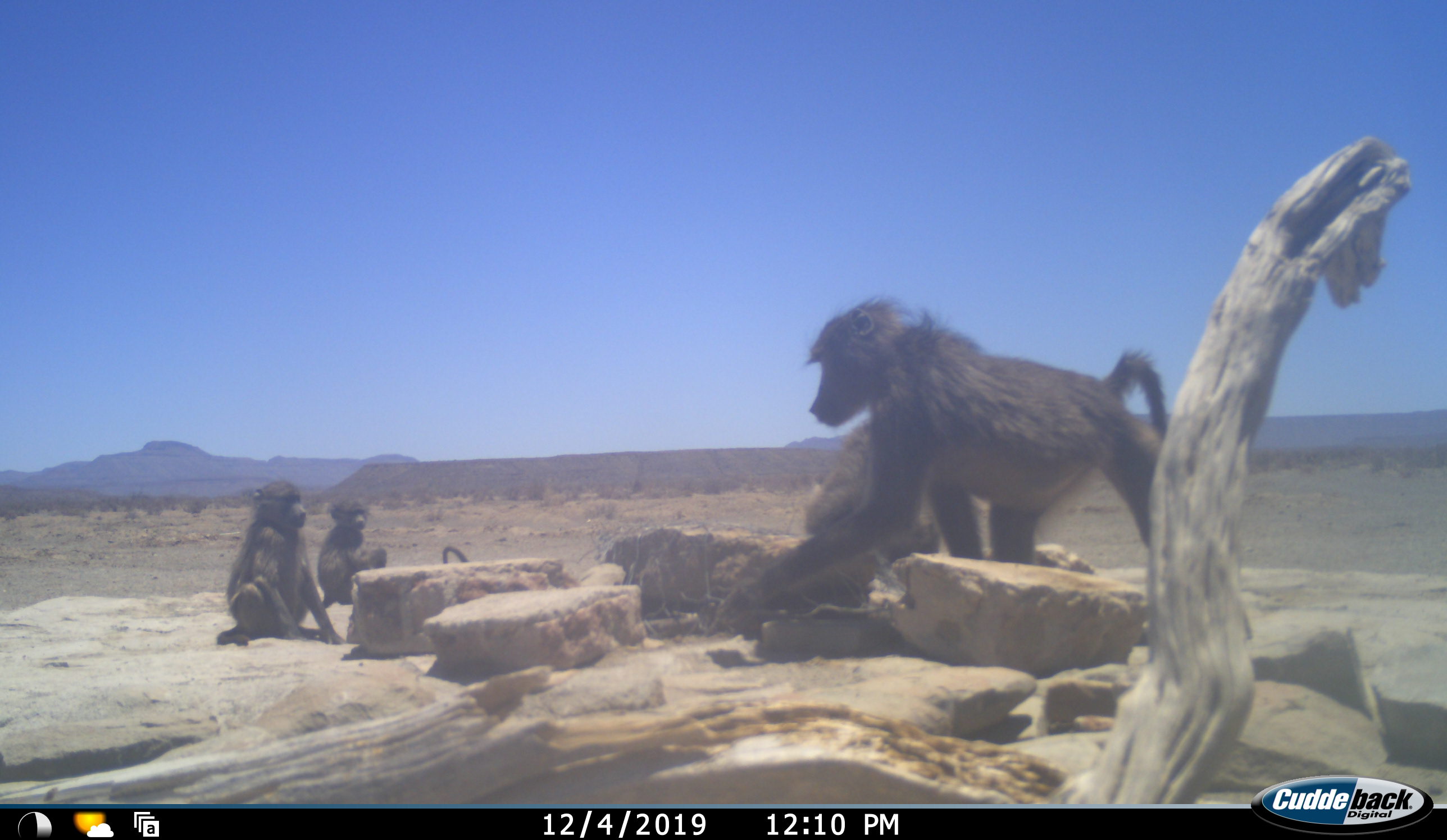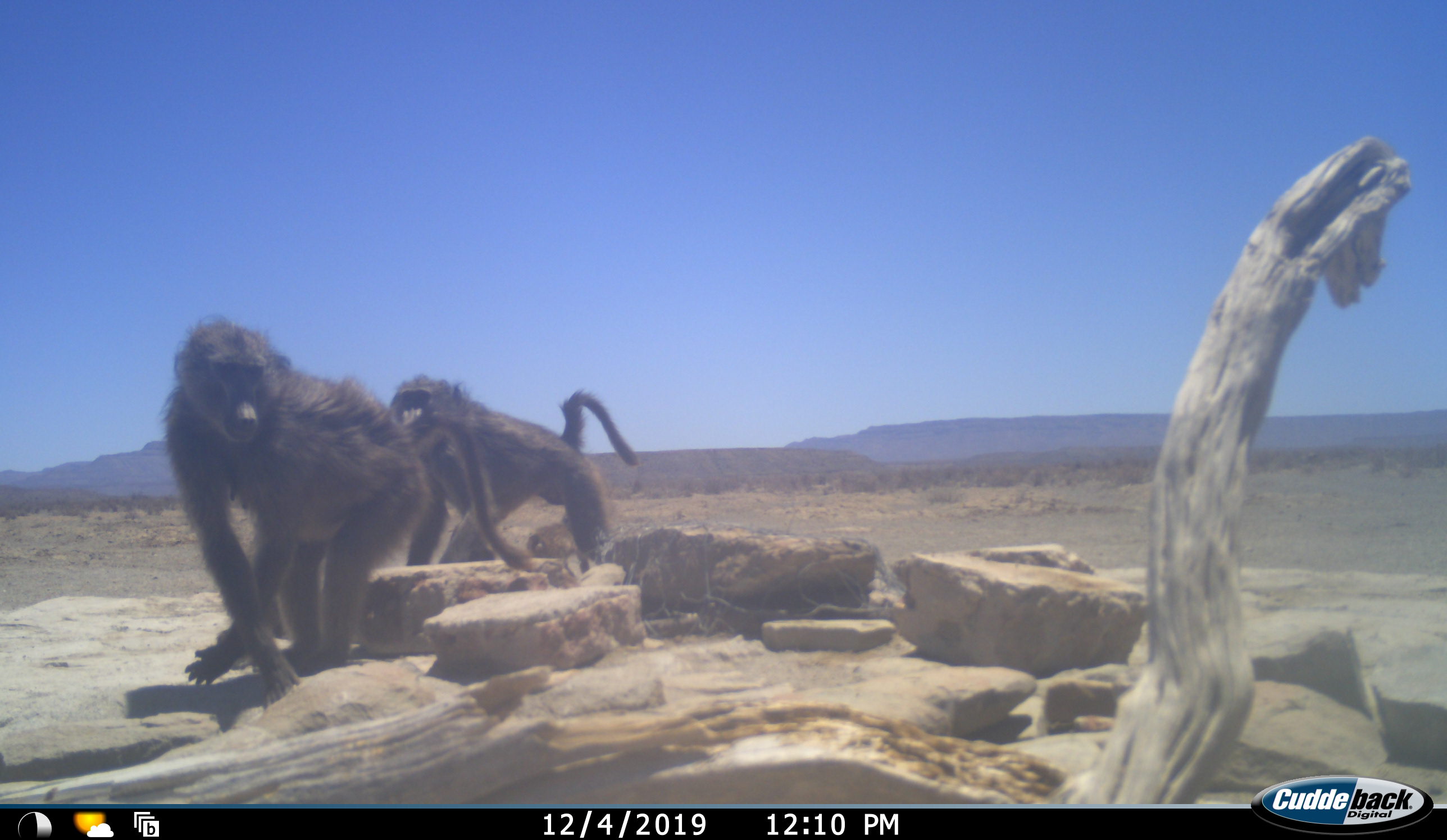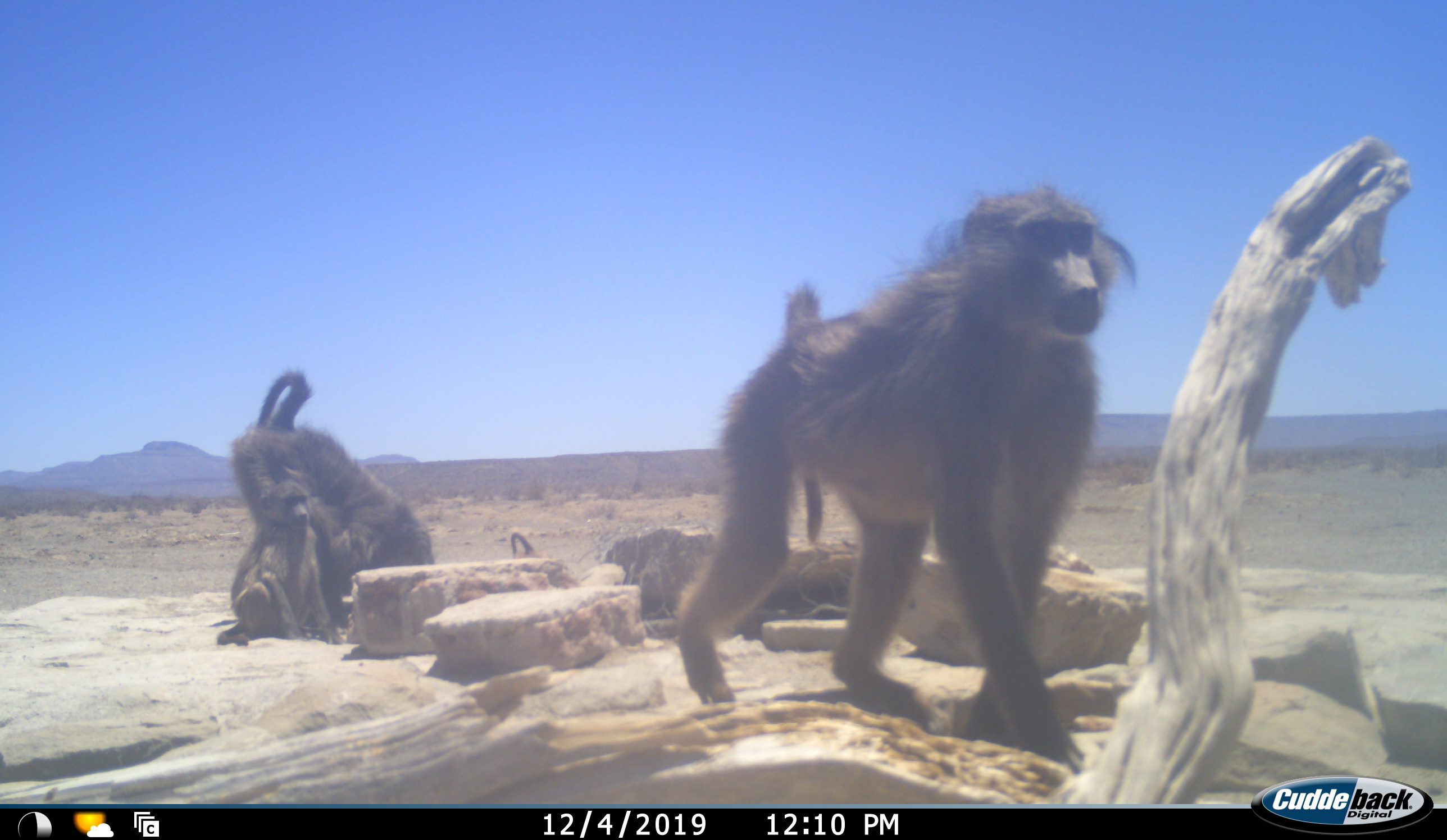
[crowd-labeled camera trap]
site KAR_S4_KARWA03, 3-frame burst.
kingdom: Animalia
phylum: Chordata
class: Mammalia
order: Primates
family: Cercopithecidae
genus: Papio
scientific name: Papio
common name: baboon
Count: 5.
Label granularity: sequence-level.